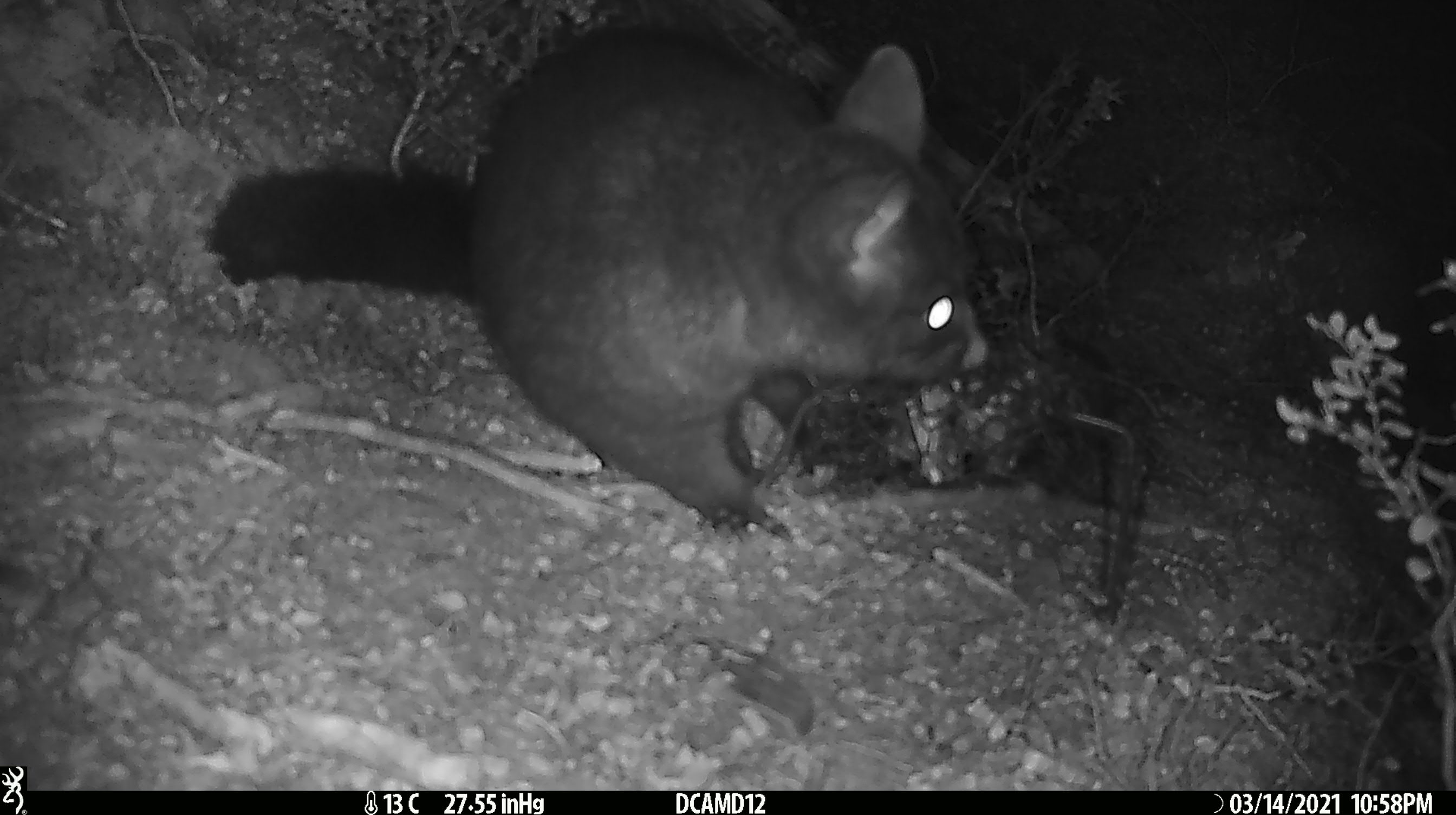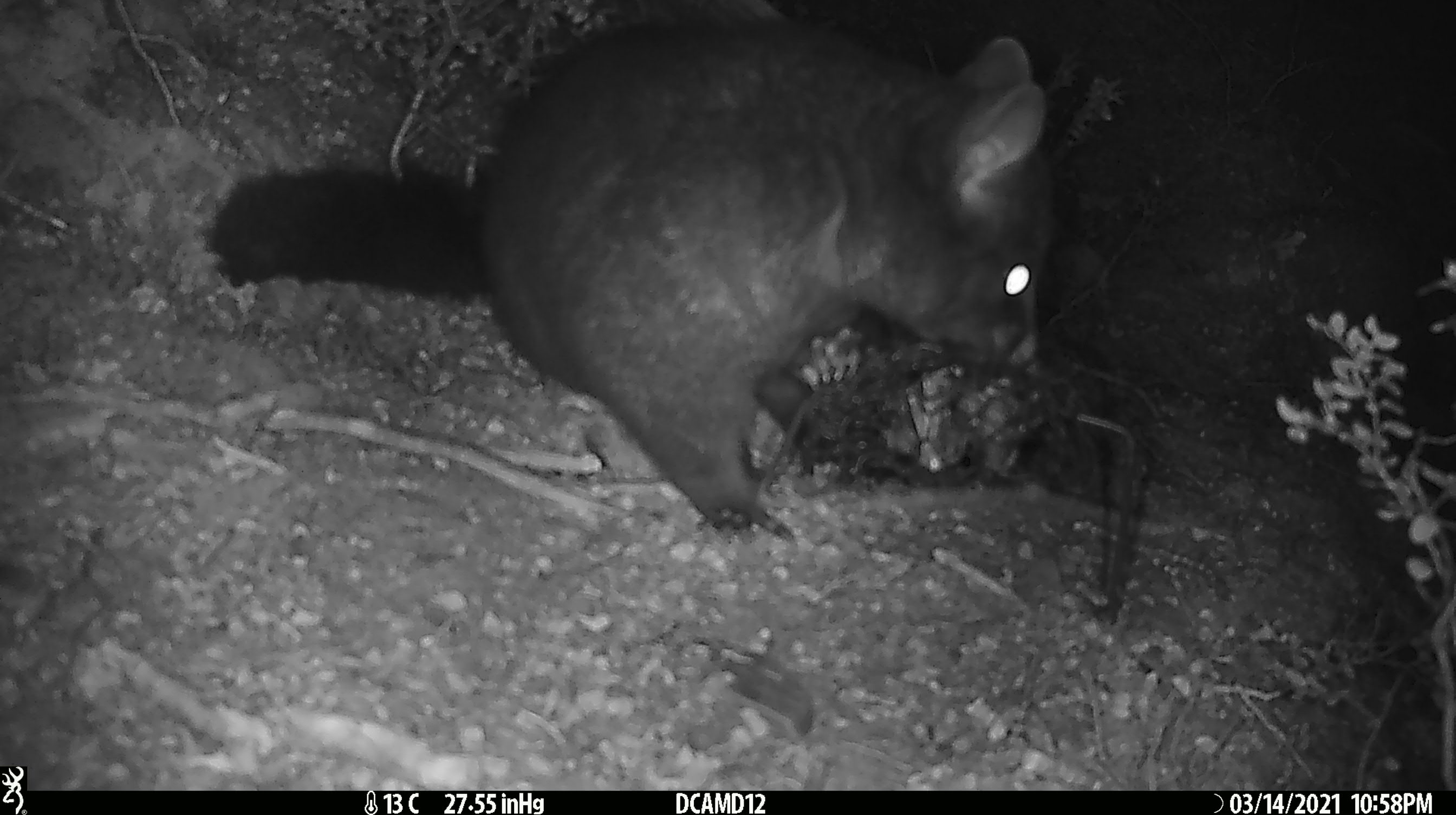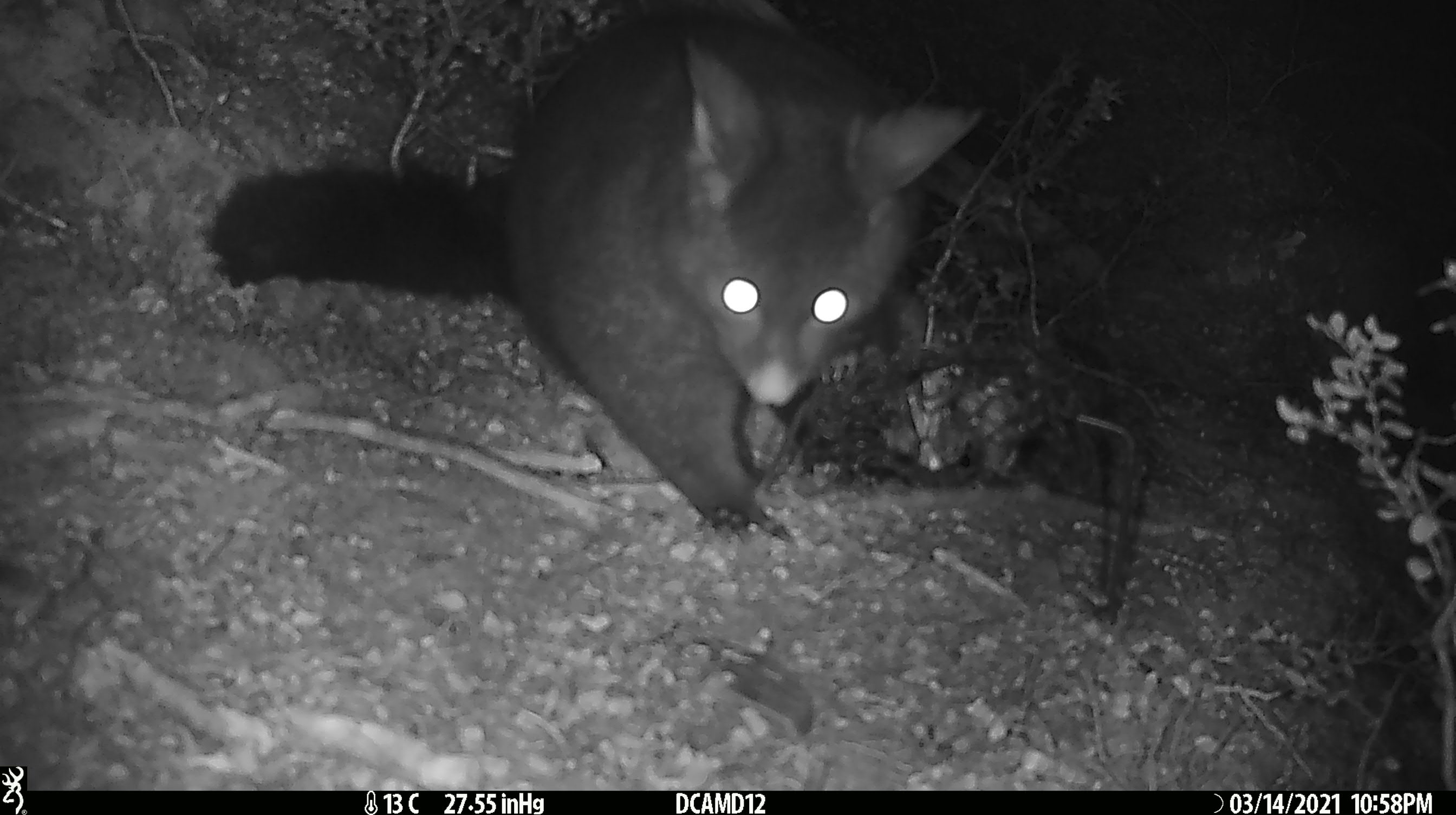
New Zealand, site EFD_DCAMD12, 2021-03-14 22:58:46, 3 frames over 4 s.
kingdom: Animalia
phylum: Chordata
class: Mammalia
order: Diprotodontia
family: Phalangeridae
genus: Trichosurus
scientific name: Trichosurus vulpecula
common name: common brushtail possum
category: possum